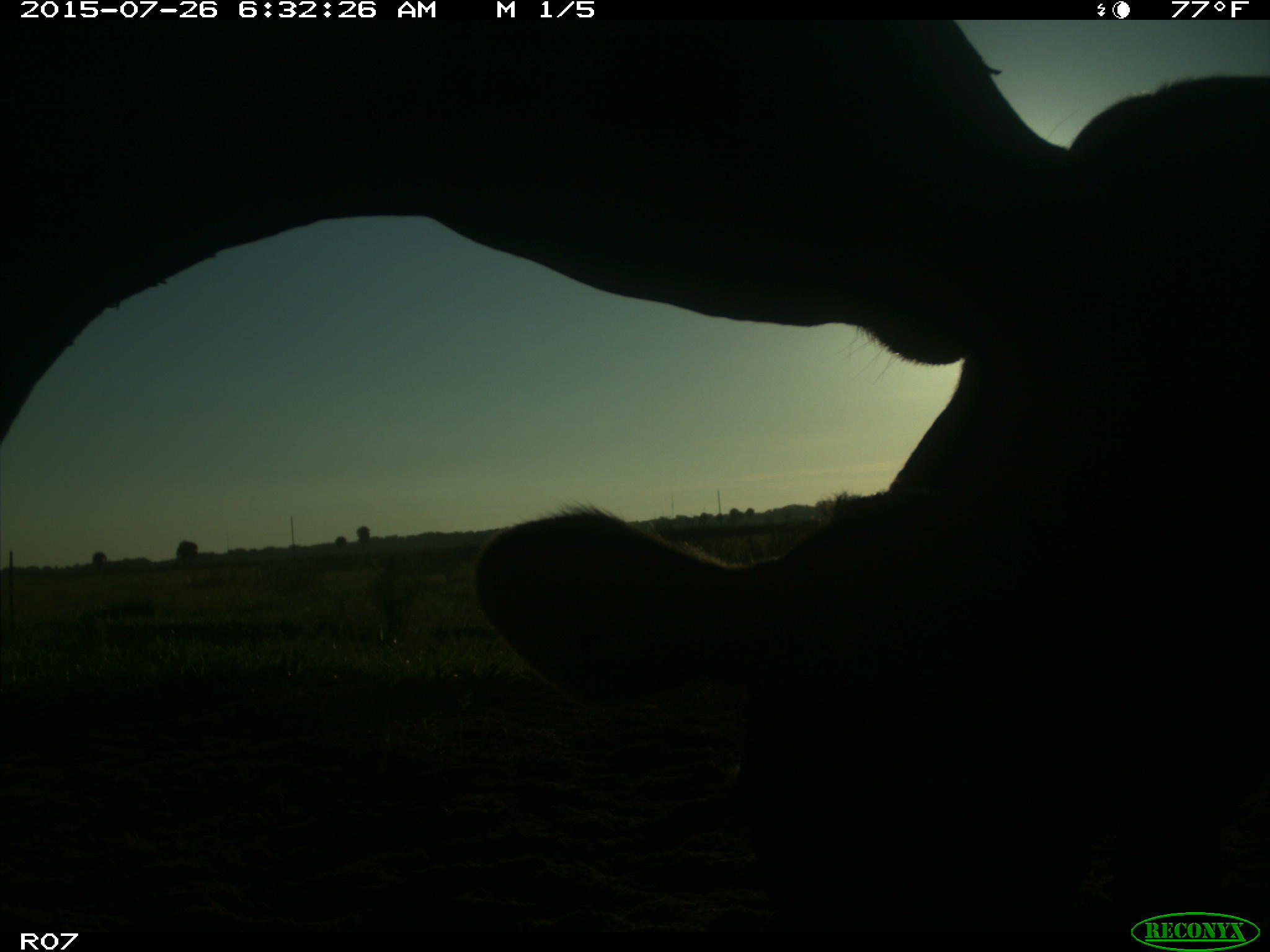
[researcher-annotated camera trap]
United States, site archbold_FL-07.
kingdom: Animalia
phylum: Chordata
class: Mammalia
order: Artiodactyla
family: Bovidae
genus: Bos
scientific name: Bos taurus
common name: domestic cow